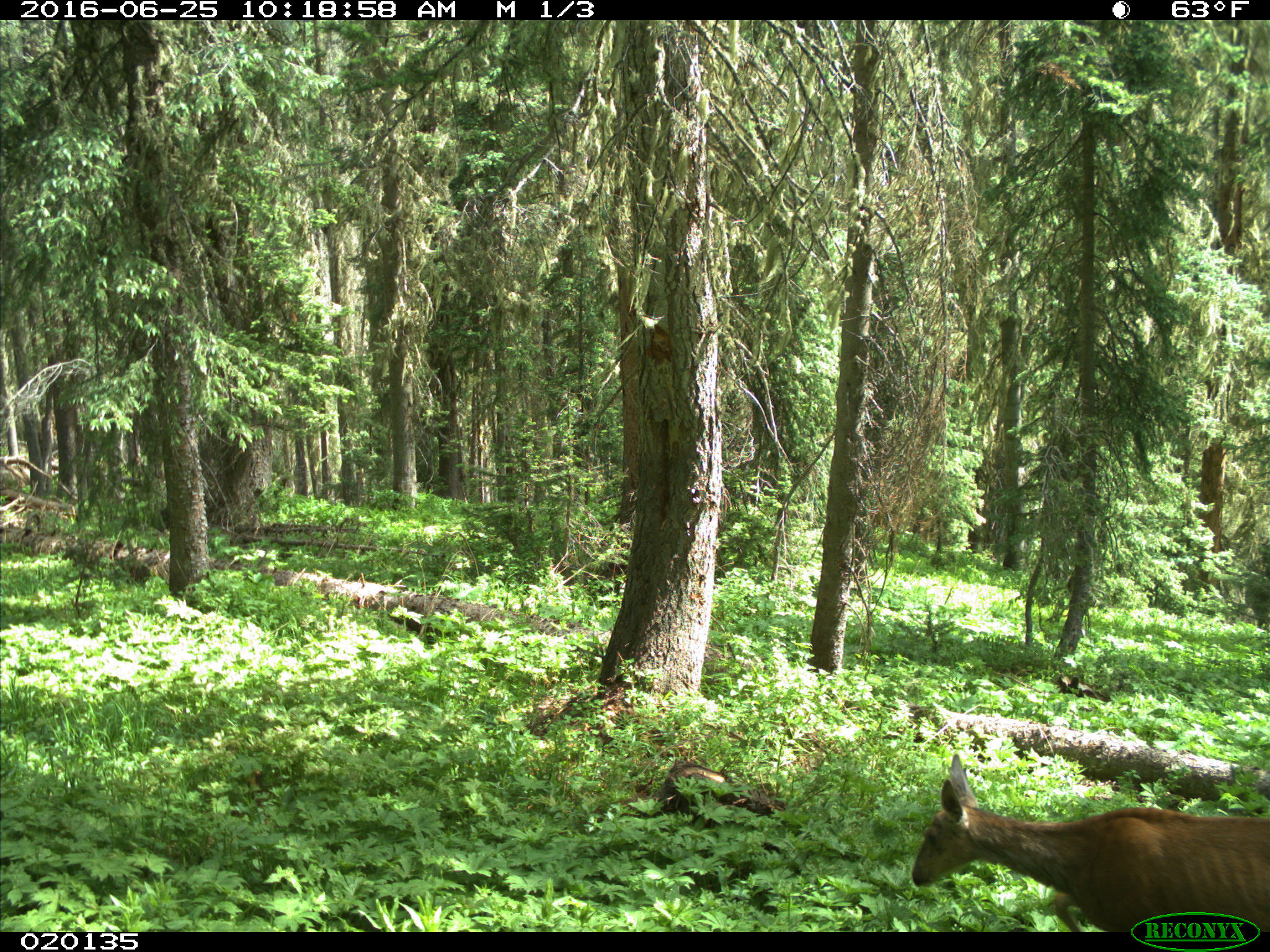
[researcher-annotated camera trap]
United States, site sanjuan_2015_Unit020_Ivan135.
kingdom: Animalia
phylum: Chordata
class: Mammalia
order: Artiodactyla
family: Cervidae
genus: Odocoileus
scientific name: Odocoileus hemionus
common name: mule deer